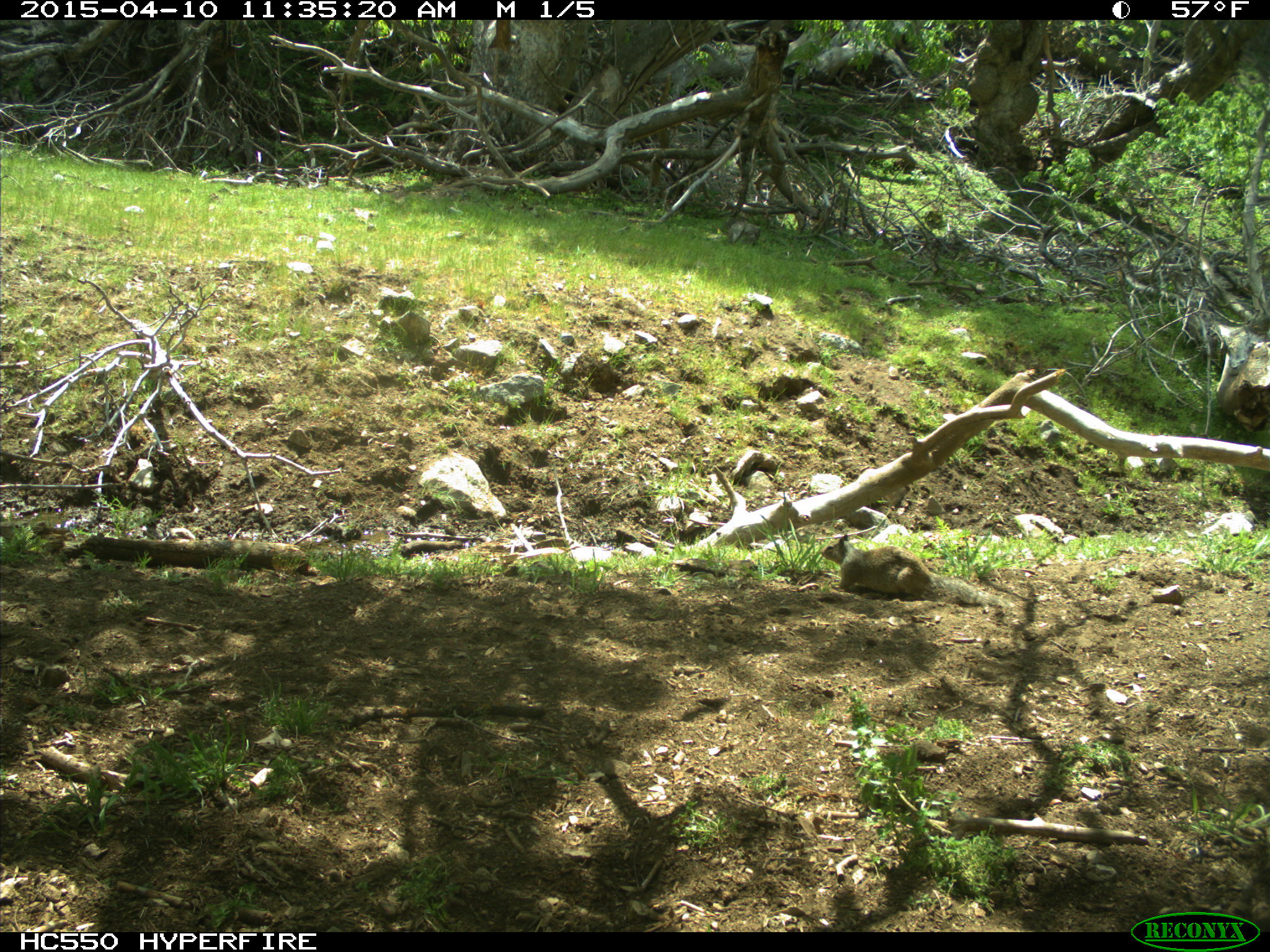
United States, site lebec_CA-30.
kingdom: Animalia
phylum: Chordata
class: Mammalia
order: Rodentia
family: Sciuridae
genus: Otospermophilus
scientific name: Otospermophilus beecheyi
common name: california ground squirrel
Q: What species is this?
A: Otospermophilus beecheyi (california ground squirrel).